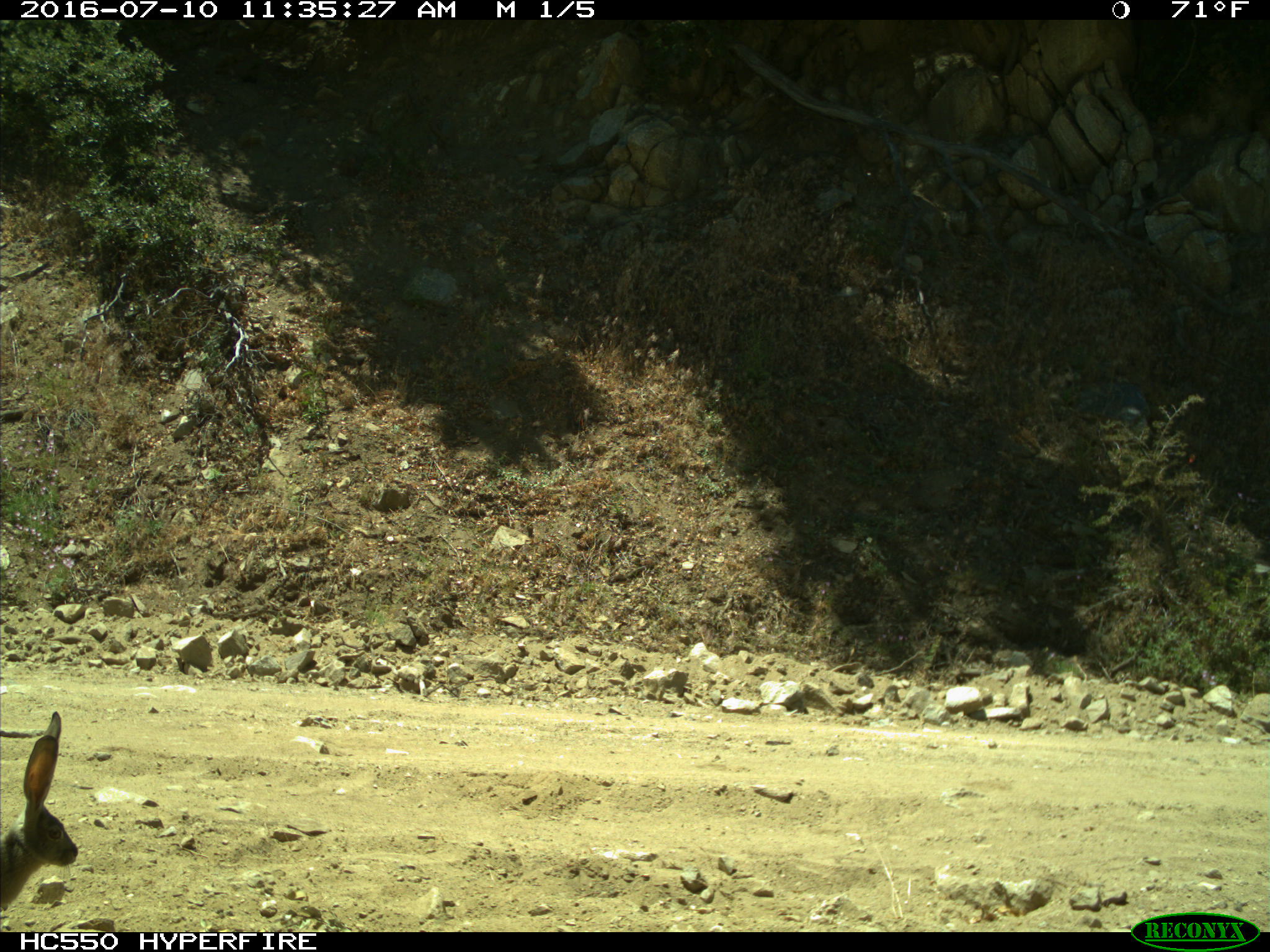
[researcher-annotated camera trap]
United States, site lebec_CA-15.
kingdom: Animalia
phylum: Chordata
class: Mammalia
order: Lagomorpha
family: Leporidae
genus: Lepus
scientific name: Lepus californicus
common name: black-tailed jackrabbit